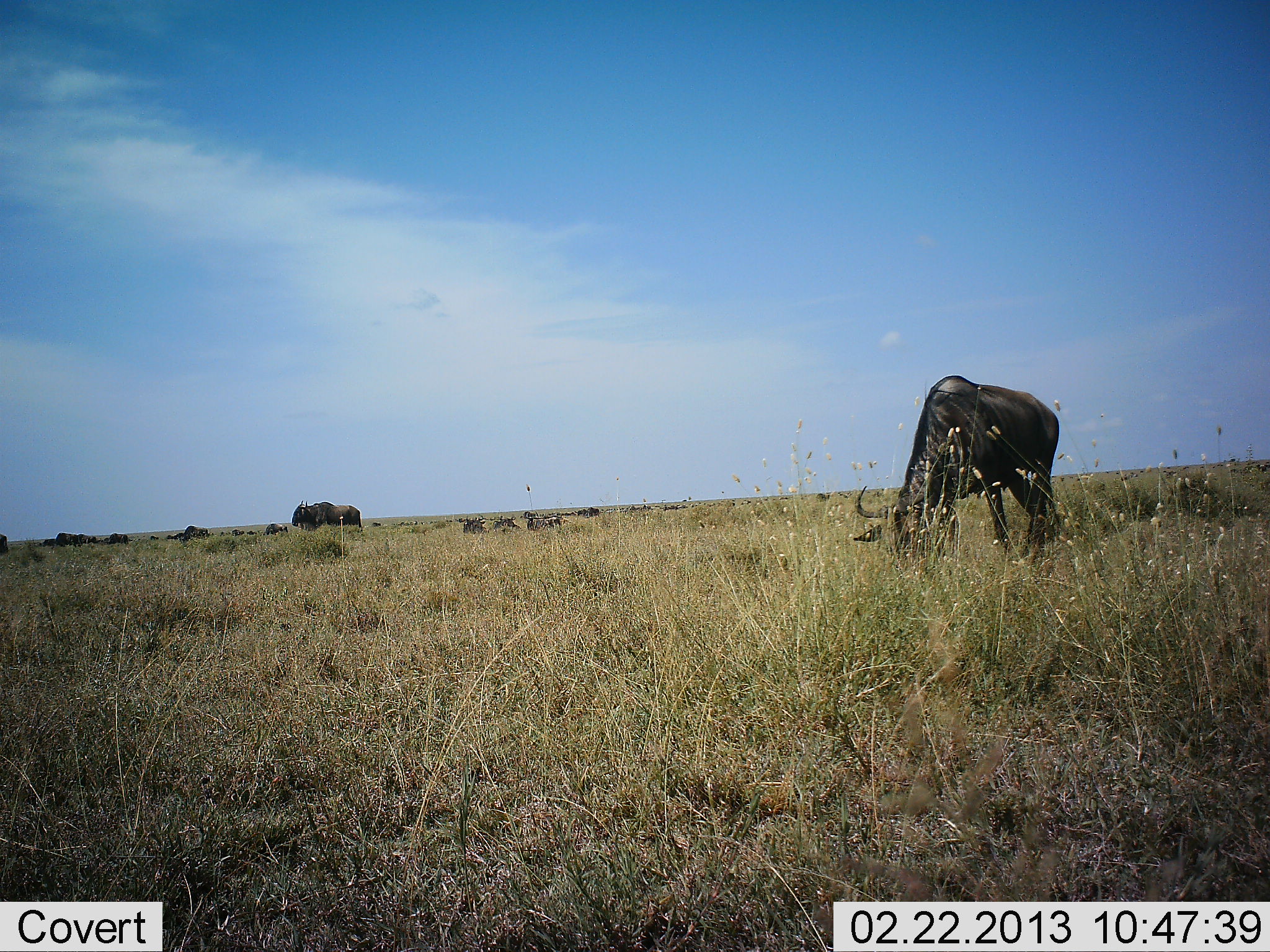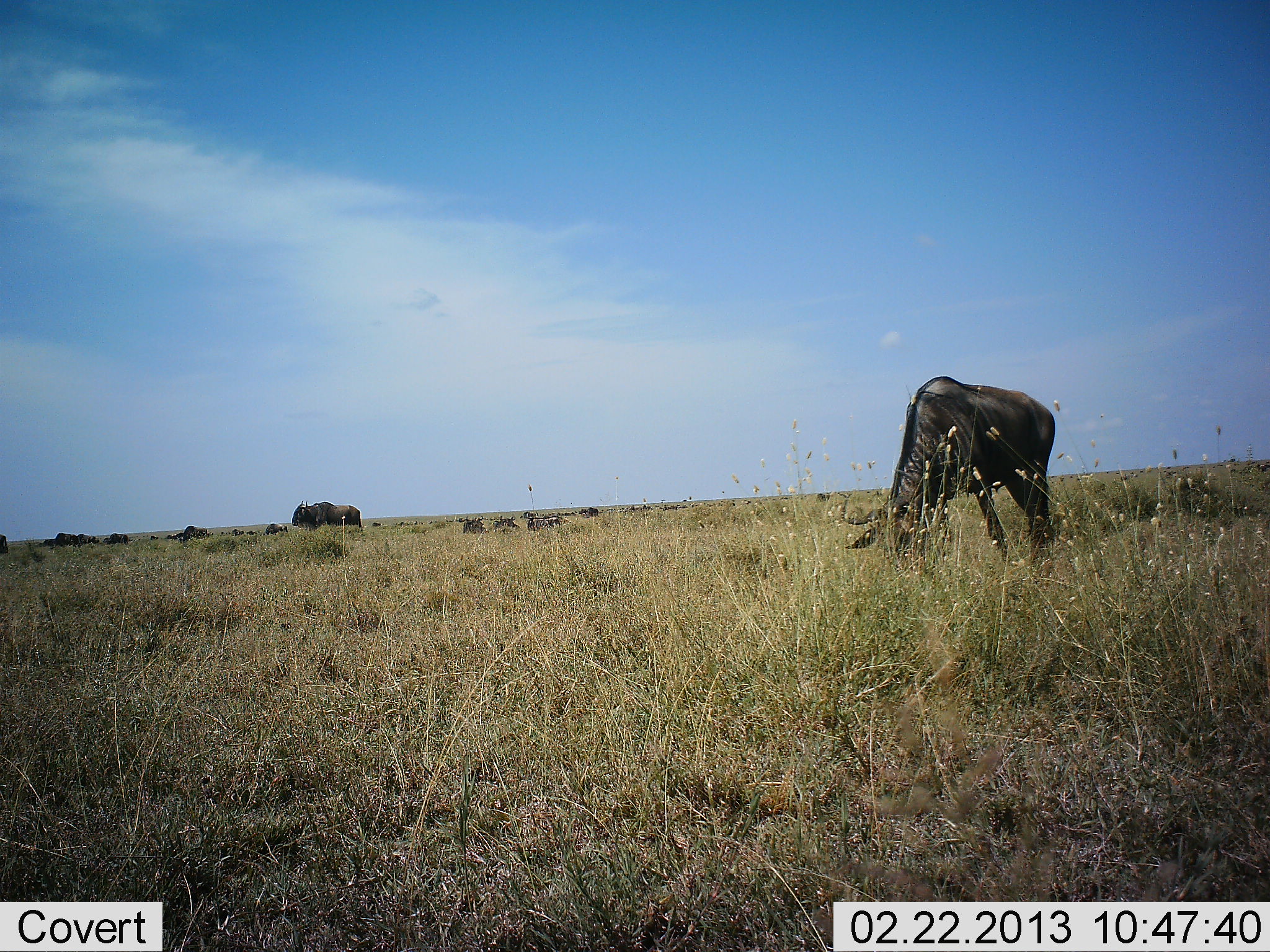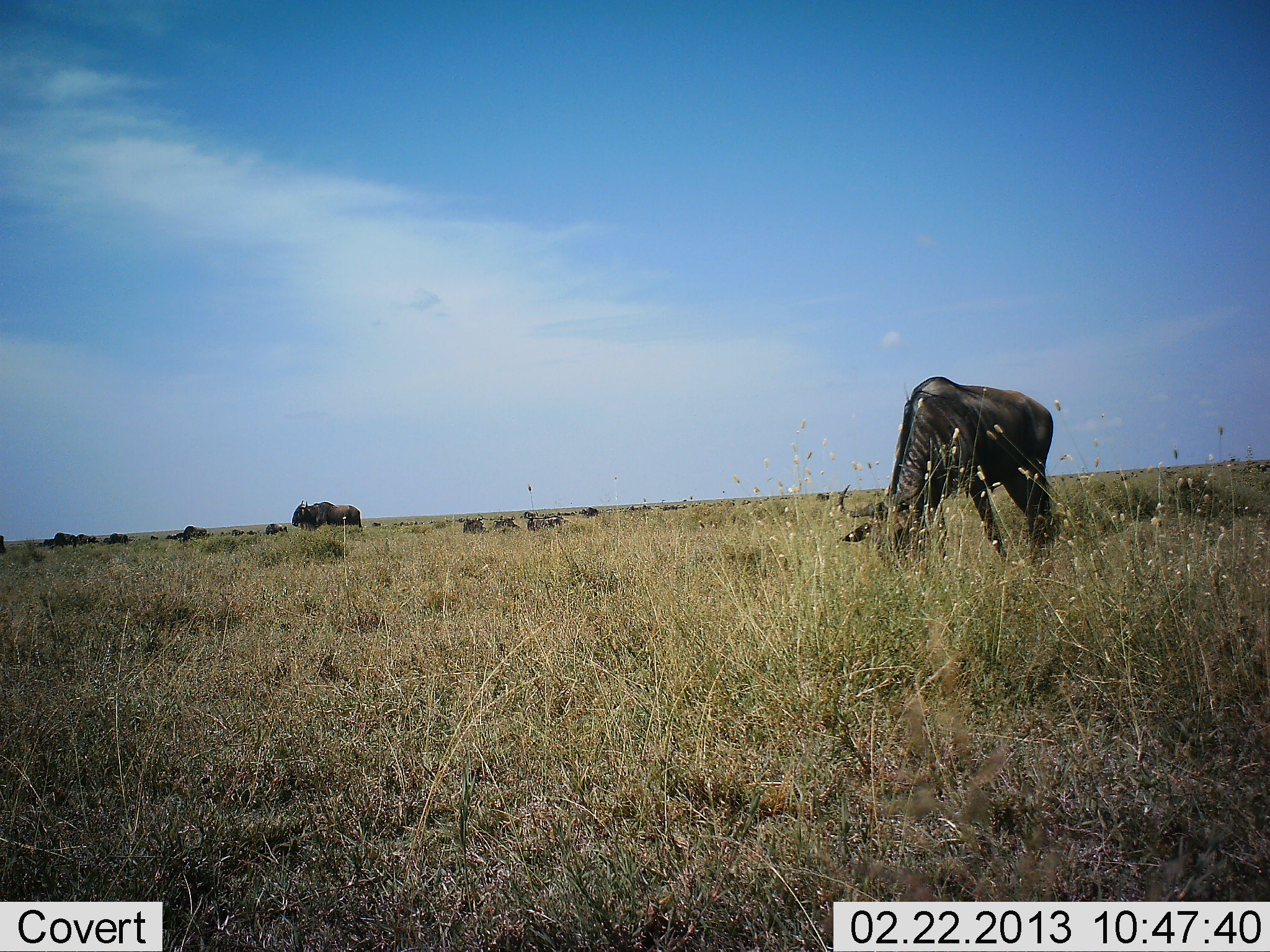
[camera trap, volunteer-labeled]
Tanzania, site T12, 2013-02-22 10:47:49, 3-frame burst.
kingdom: Animalia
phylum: Chordata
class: Mammalia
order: Artiodactyla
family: Bovidae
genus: Connochaetes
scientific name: Connochaetes taurinus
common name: blue wildebeest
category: wildebeest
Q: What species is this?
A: Wildebeest (blue wildebeest) (Connochaetes taurinus).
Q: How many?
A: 11-50.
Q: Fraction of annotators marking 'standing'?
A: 38%.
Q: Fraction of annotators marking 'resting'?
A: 12%.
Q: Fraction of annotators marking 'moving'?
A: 8%.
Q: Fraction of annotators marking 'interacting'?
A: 0%.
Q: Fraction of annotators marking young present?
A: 0%.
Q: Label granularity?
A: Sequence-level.